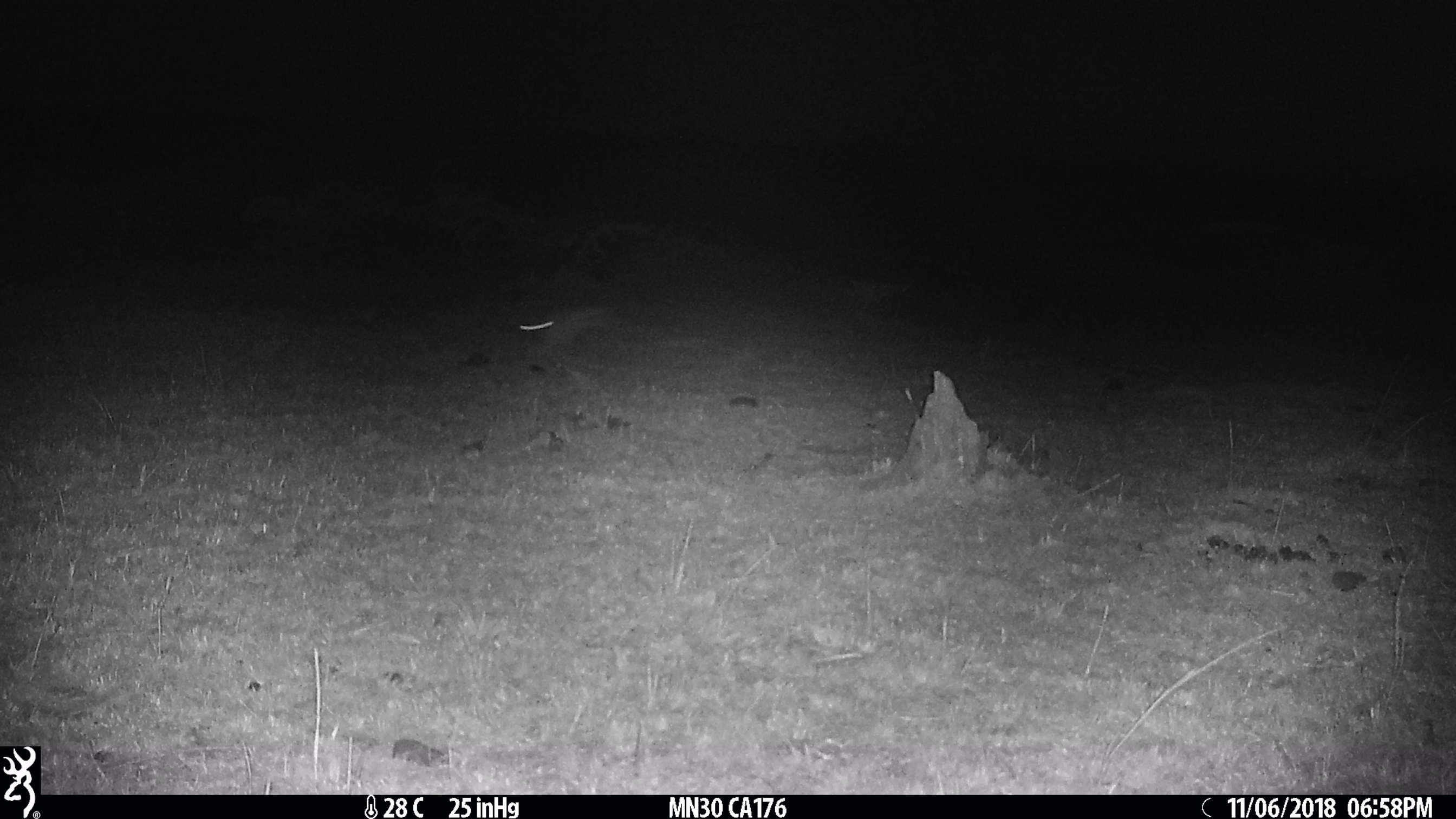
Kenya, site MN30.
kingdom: Animalia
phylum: Chordata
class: Mammalia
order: Lagomorpha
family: Leporidae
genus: Lepus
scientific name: Lepus capensis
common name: cape hare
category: hare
Hare (cape hare) (Lepus capensis).